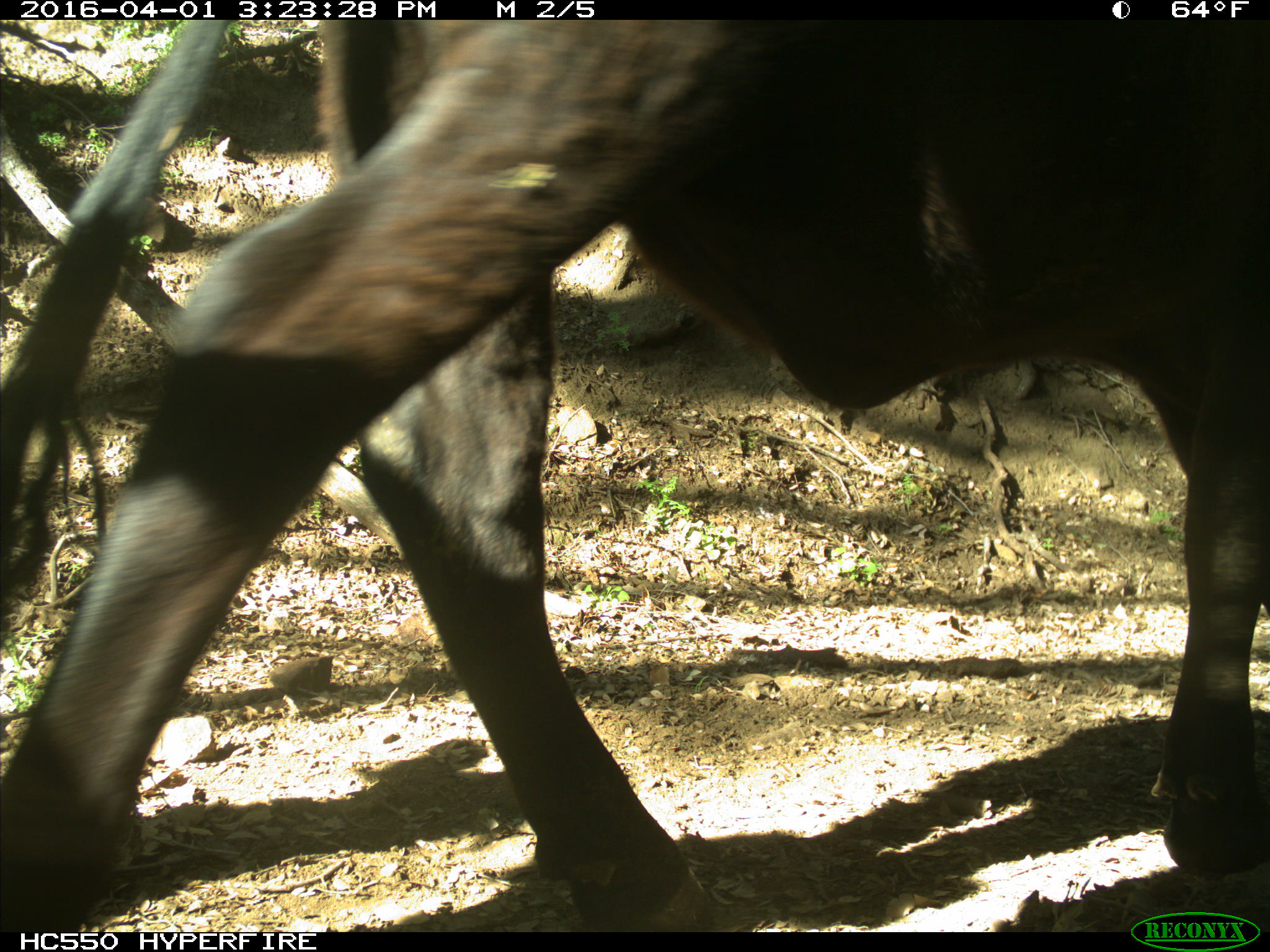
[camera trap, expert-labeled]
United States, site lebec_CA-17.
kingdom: Animalia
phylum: Chordata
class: Mammalia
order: Artiodactyla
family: Bovidae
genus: Bos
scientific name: Bos taurus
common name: domestic cow